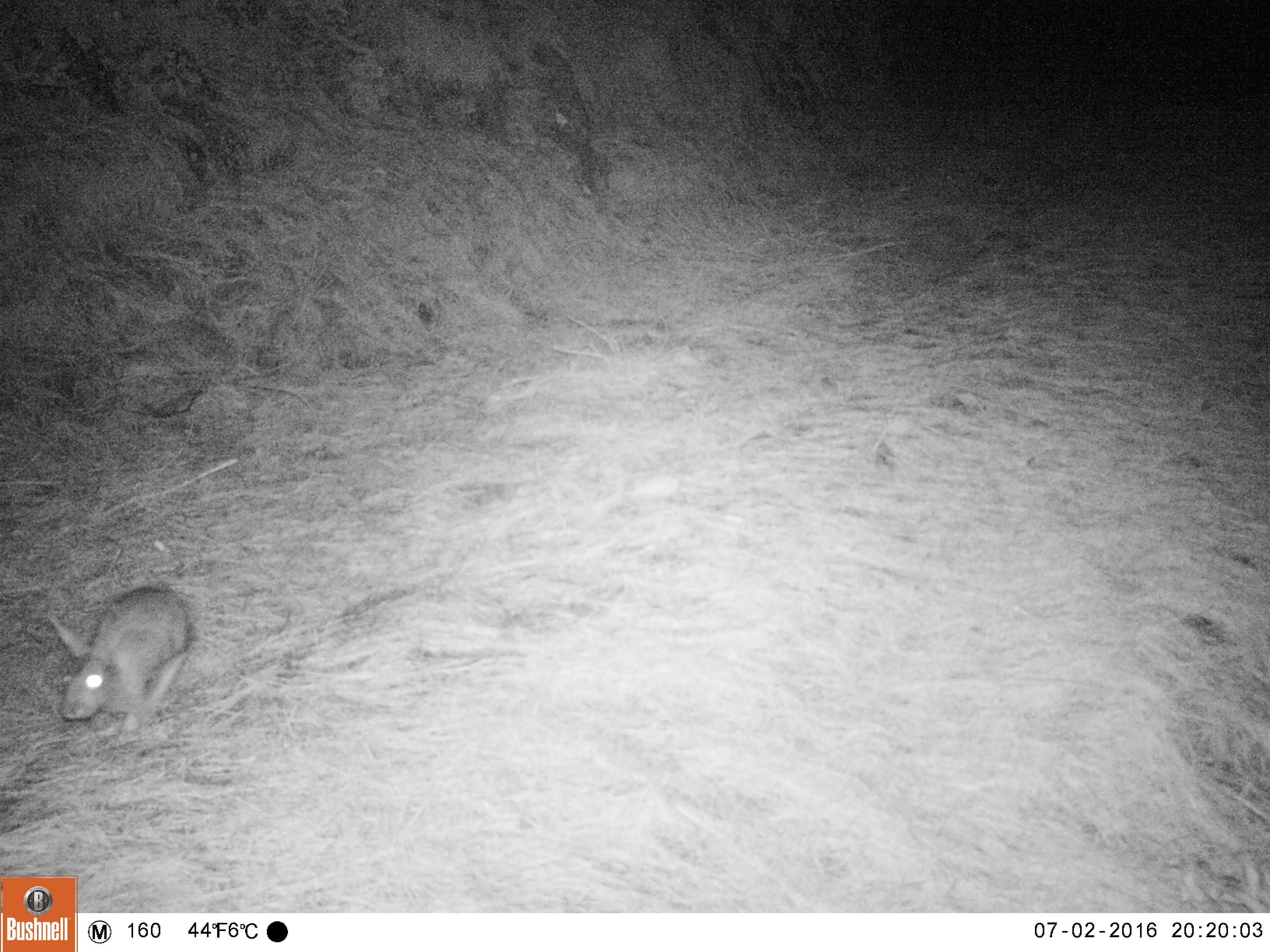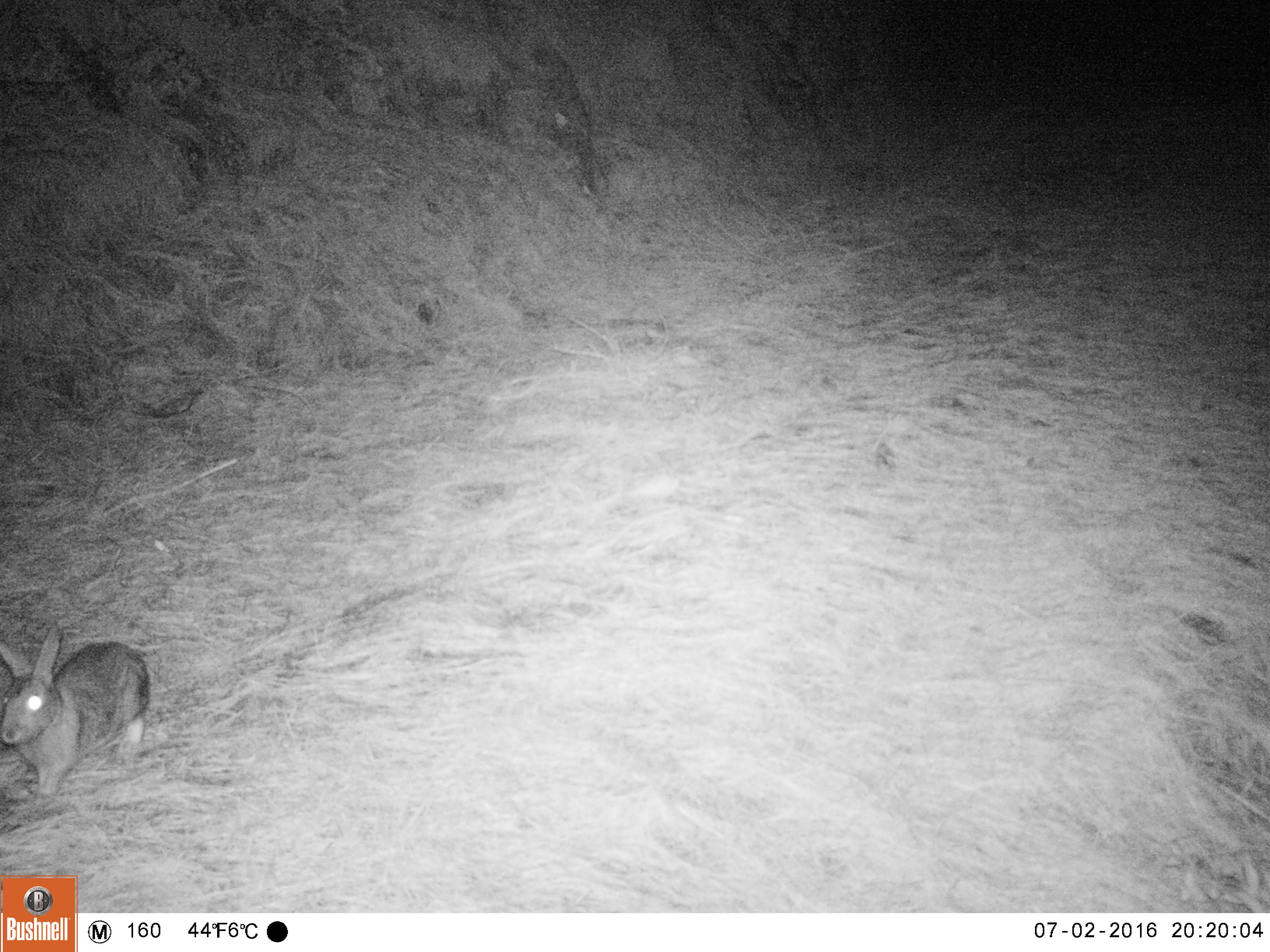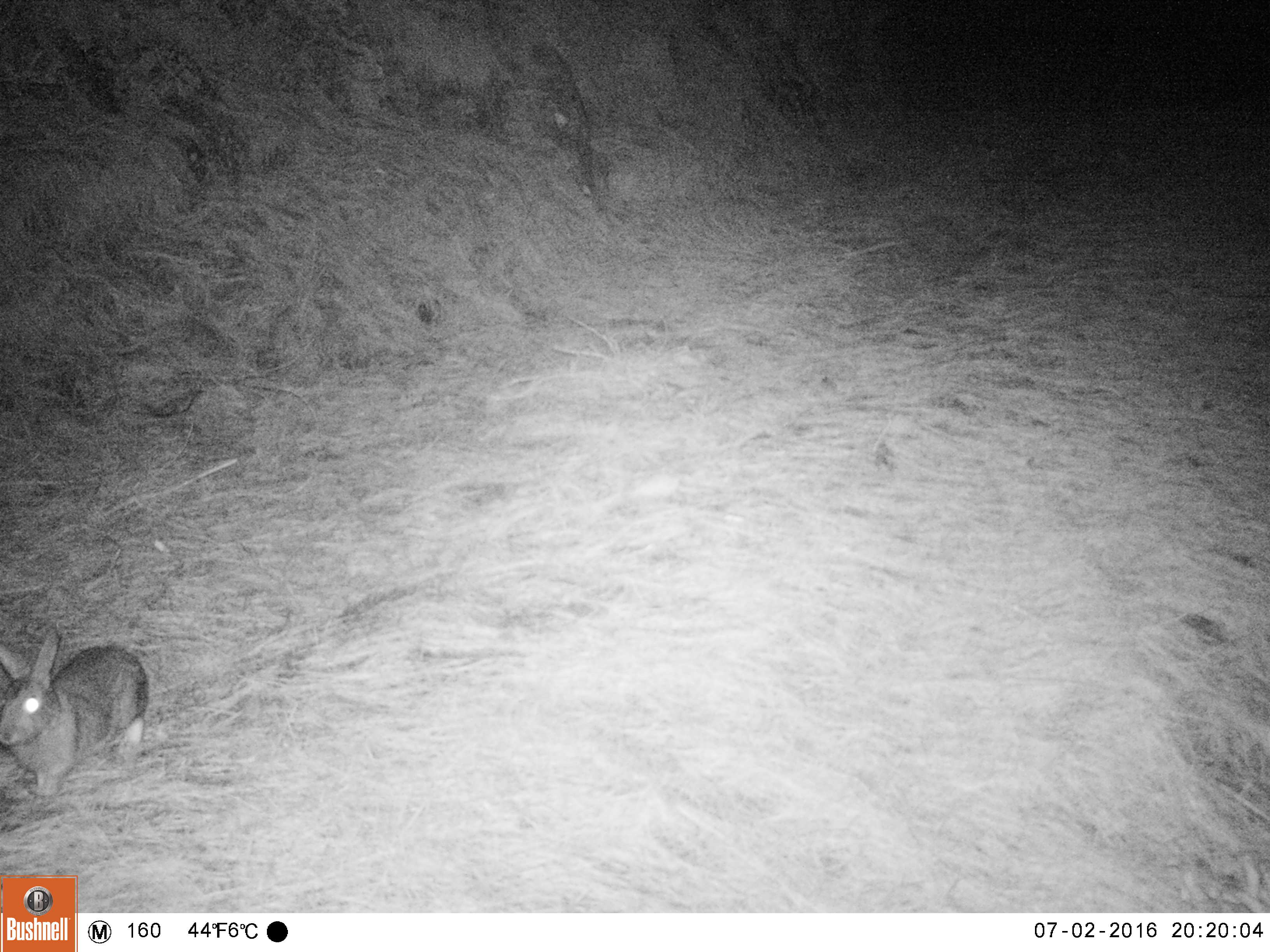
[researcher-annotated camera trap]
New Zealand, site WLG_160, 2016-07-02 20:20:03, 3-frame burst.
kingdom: Animalia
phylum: Chordata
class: Mammalia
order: Lagomorpha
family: Leporidae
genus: Oryctolagus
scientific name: Oryctolagus cuniculus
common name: european rabbit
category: rabbit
Rabbit (european rabbit) (Oryctolagus cuniculus).